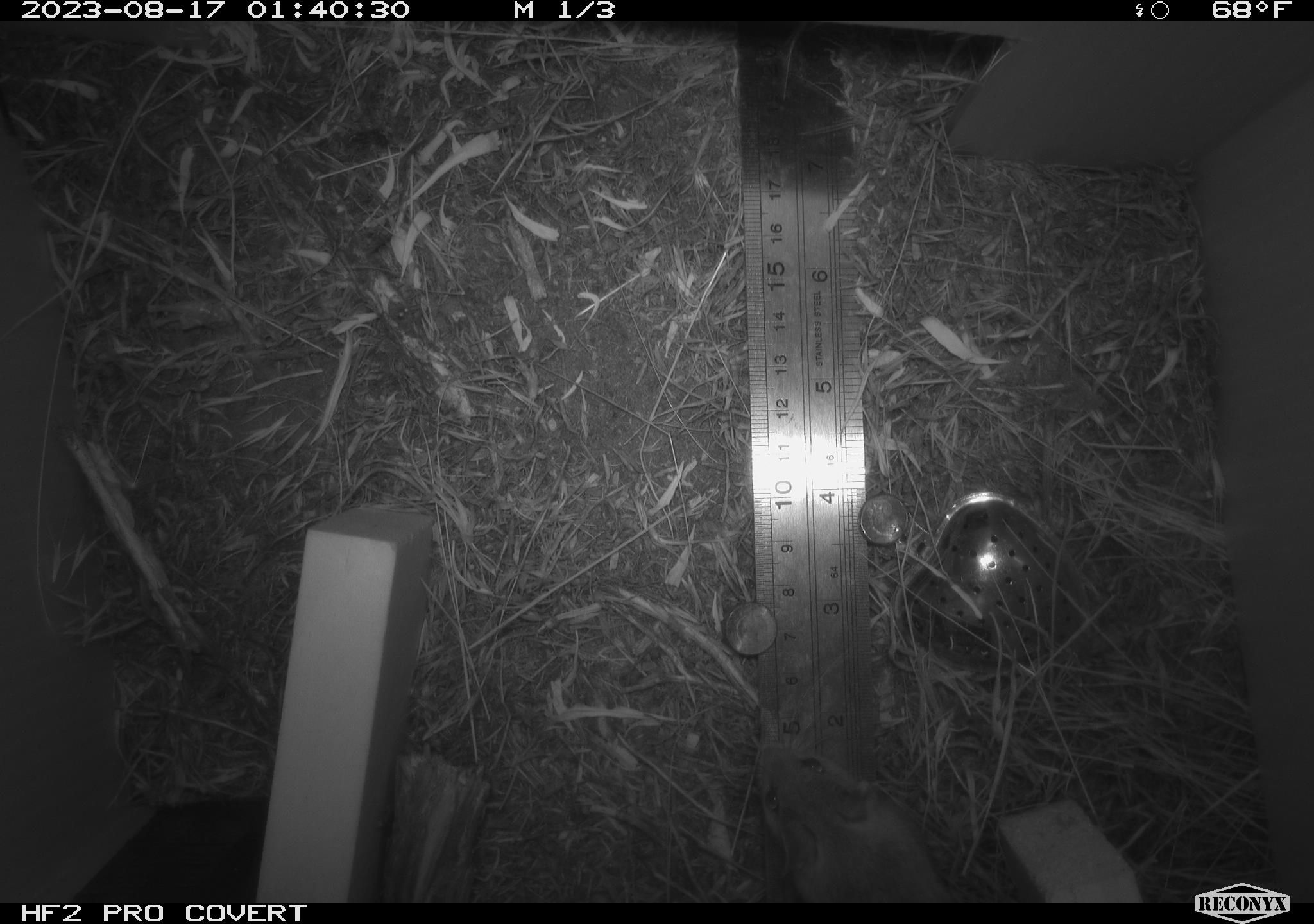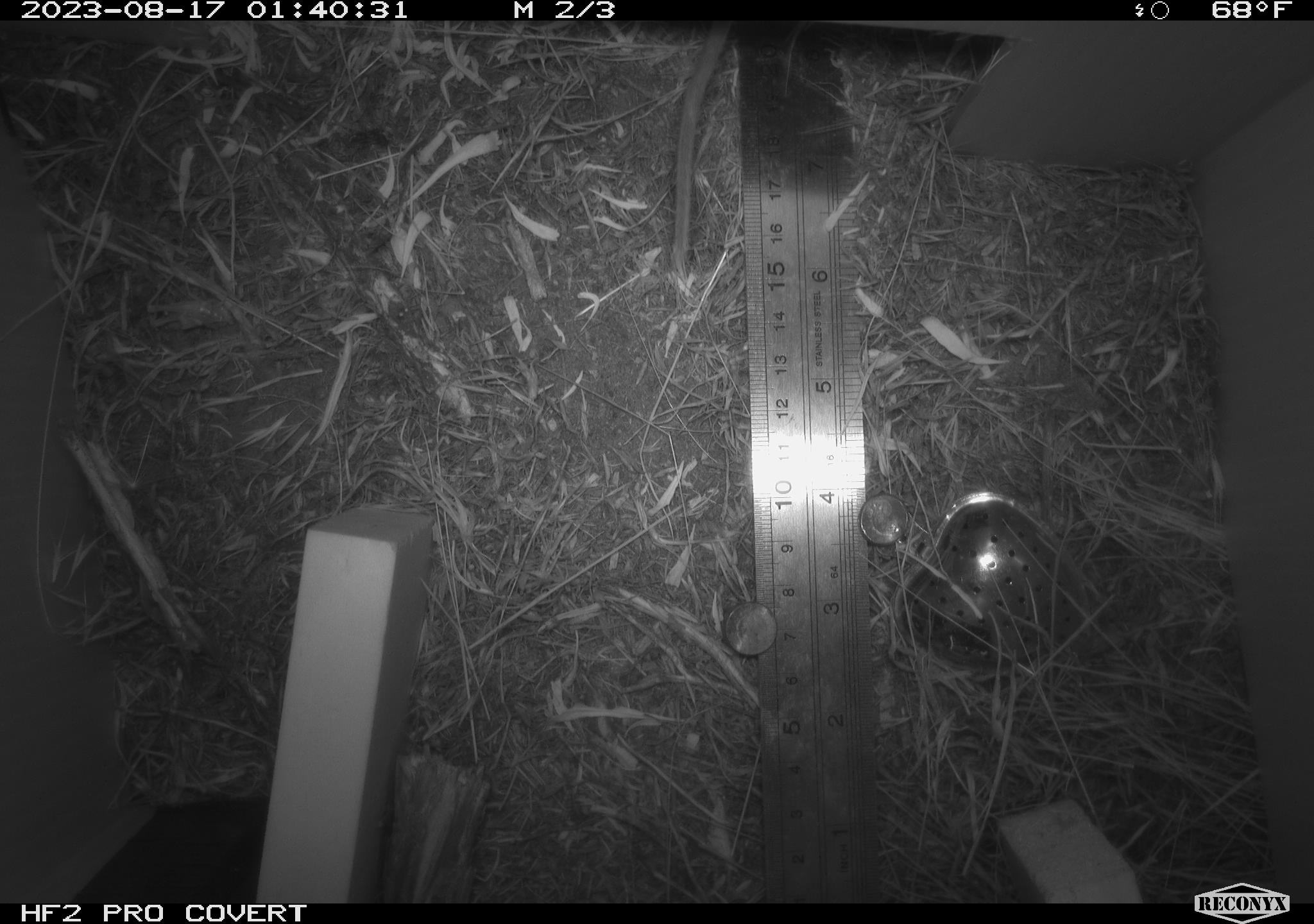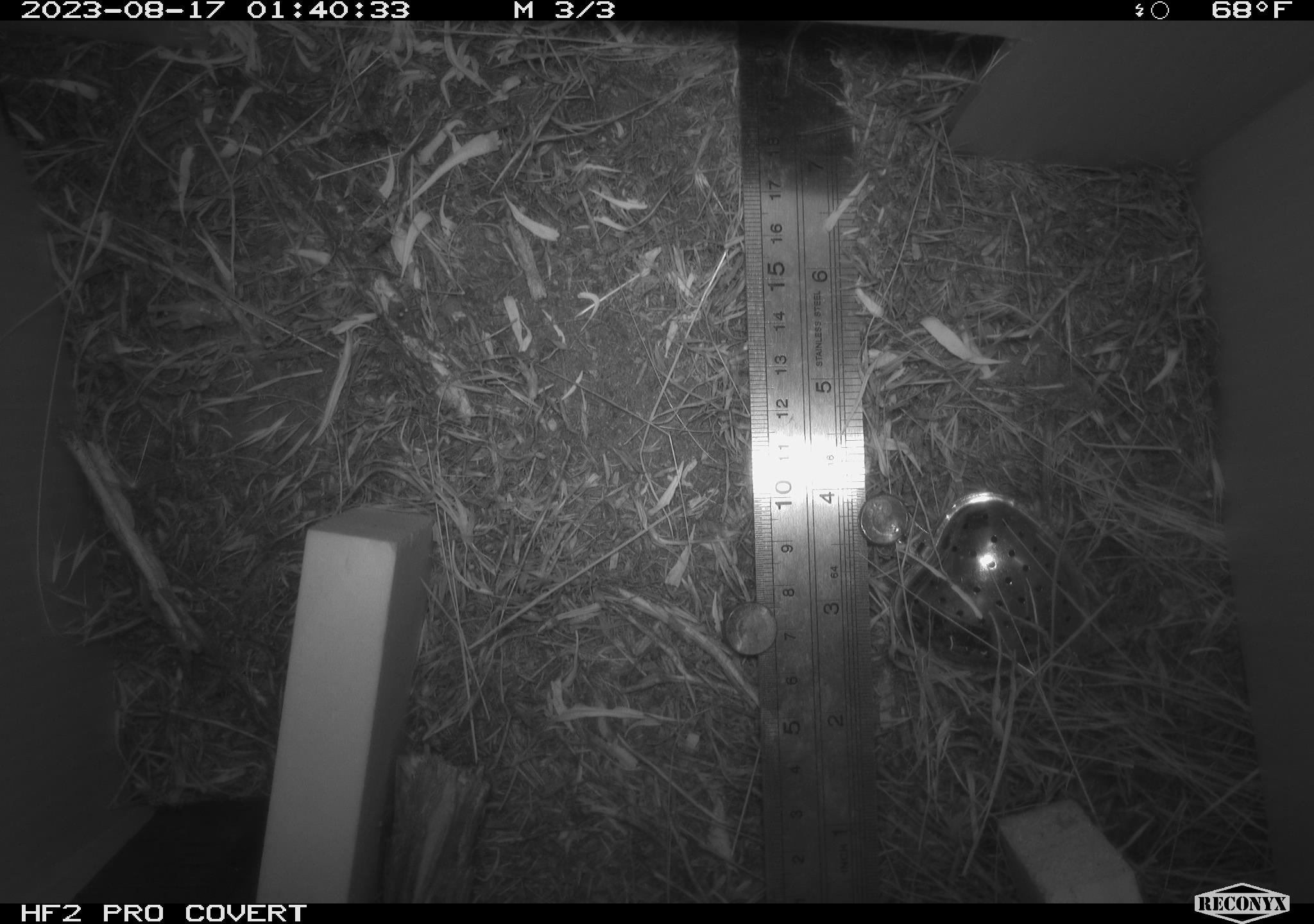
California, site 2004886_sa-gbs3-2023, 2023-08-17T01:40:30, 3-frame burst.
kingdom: Animalia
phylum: Chordata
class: Mammalia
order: Rodentia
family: Cricetidae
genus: Neotoma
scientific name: Neotoma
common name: pack rat or woodrat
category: neotoma species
Neotoma species (pack rat or woodrat) (Neotoma).